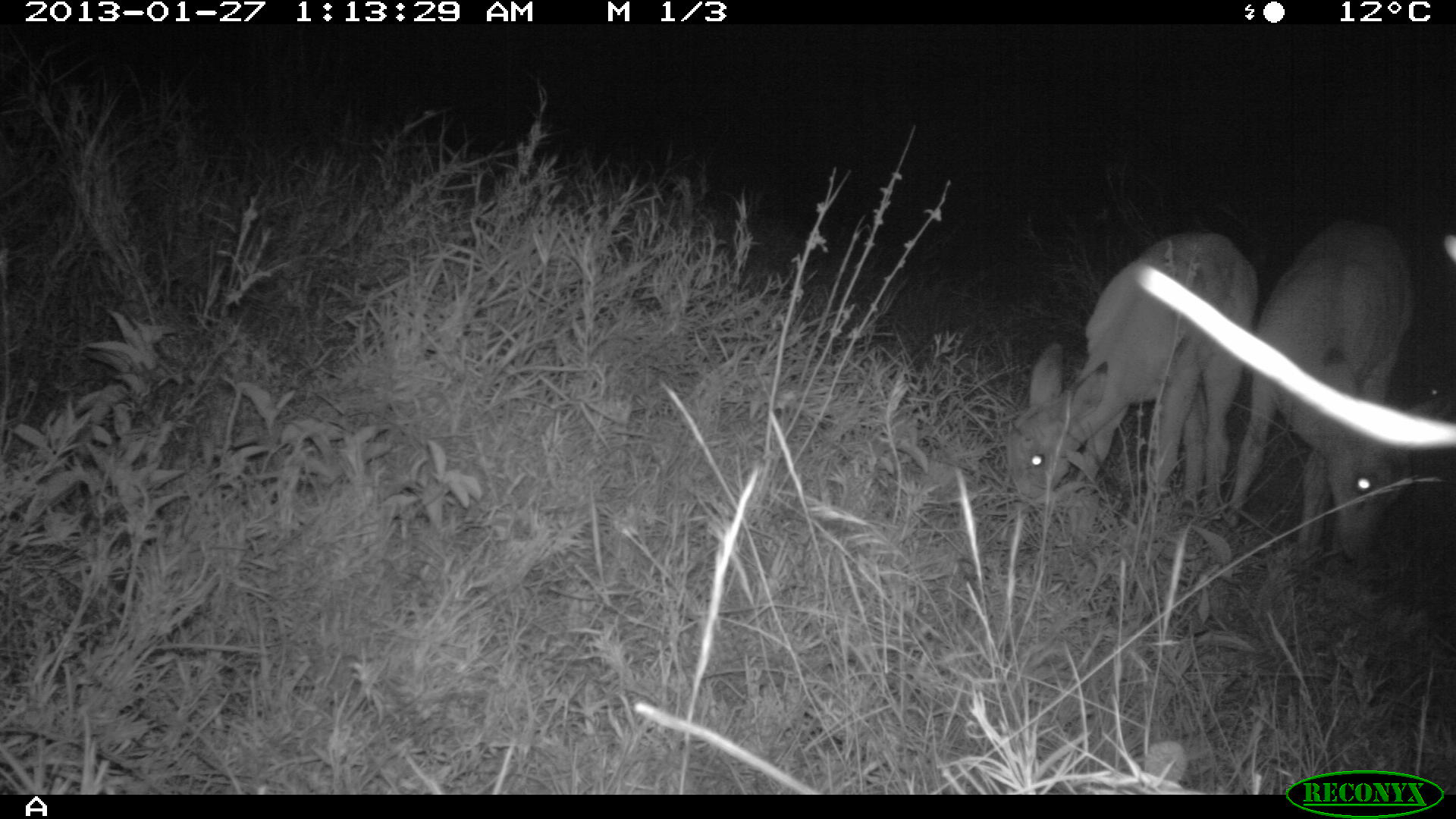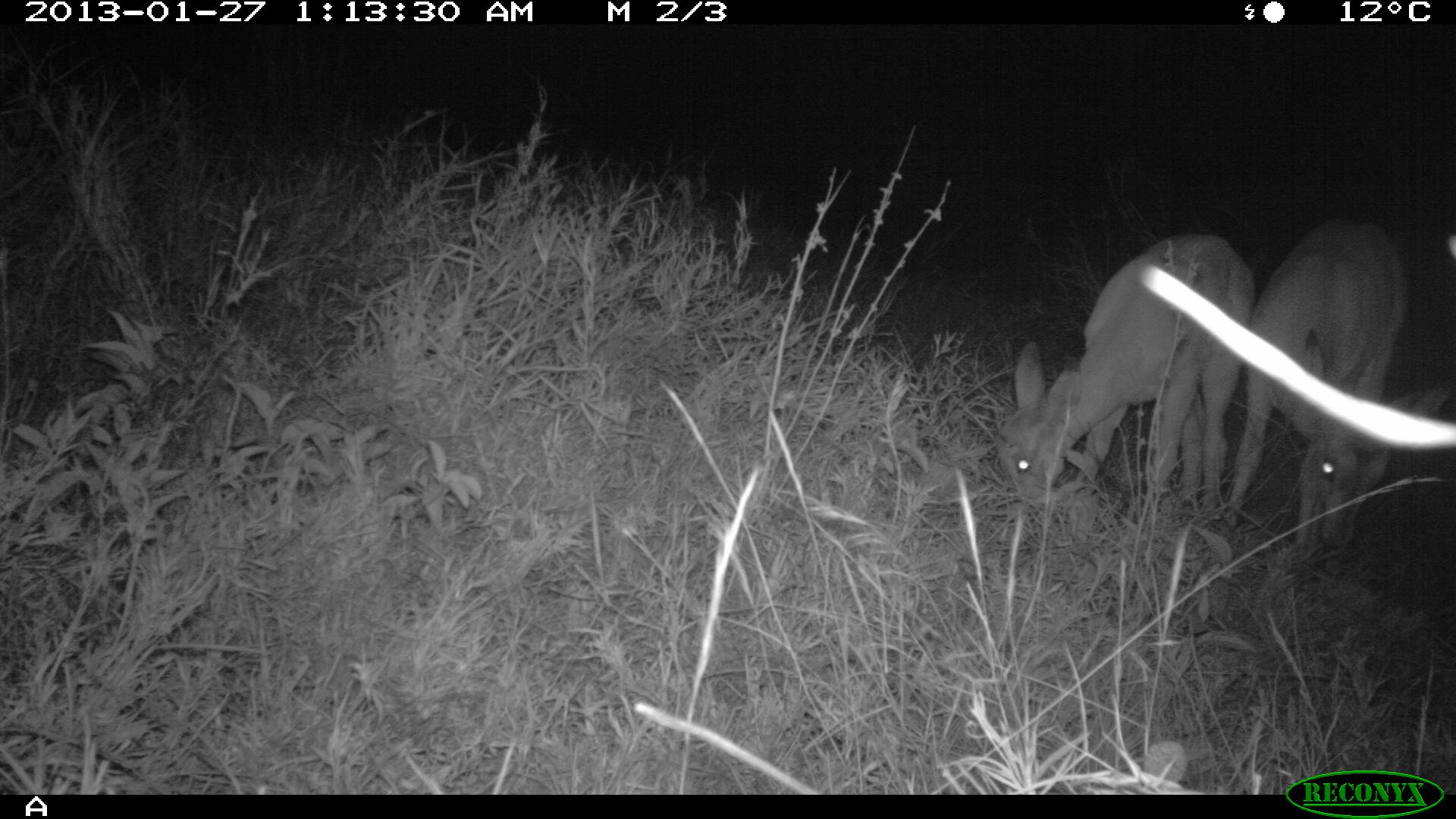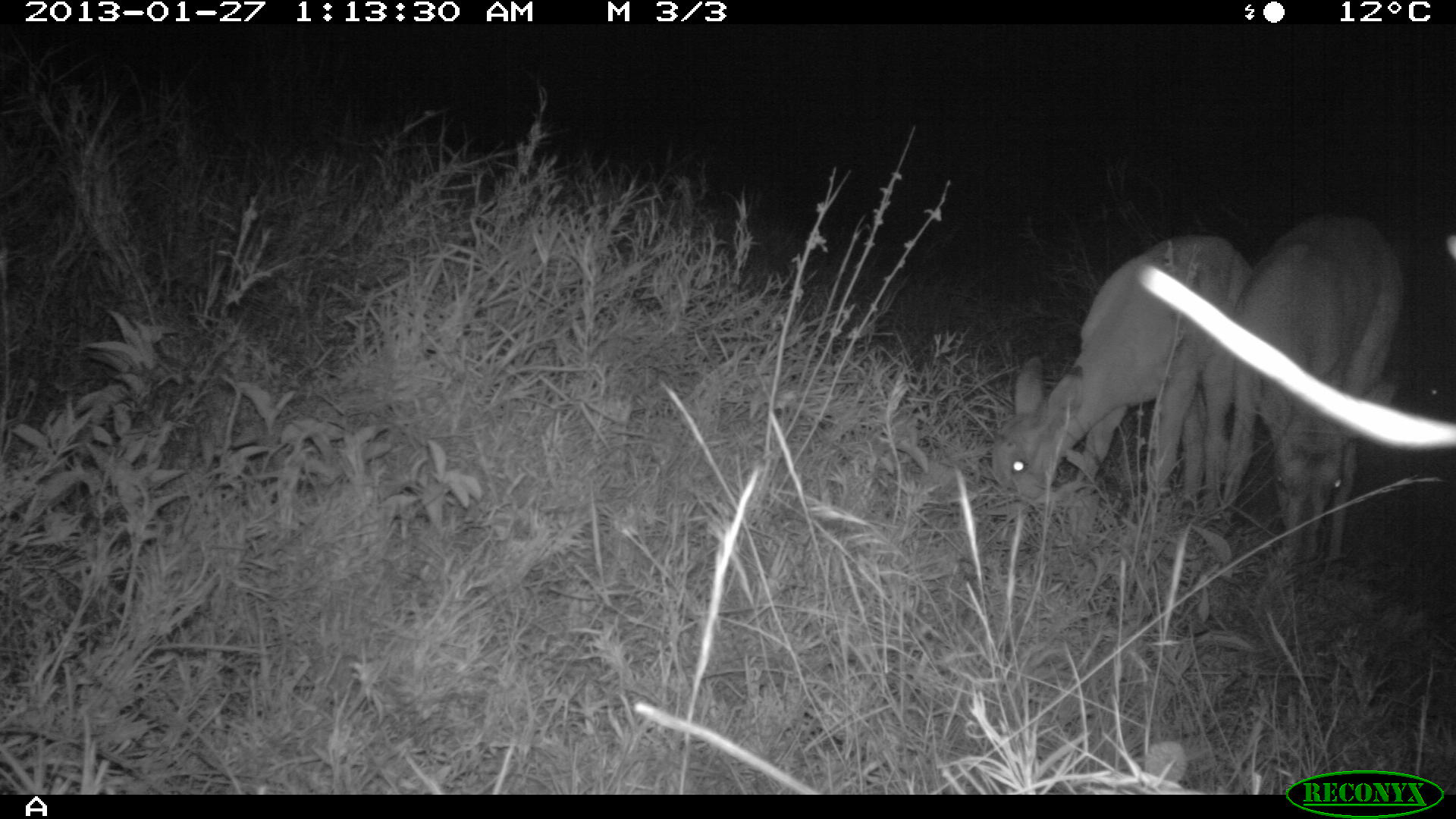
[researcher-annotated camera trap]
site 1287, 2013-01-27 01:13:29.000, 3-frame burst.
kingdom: Animalia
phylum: Chordata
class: Mammalia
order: Artiodactyla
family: Bovidae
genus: Aepyceros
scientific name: Aepyceros melampus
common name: impala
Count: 2.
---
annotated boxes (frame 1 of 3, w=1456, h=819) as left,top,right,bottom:
aepyceros melampus: 1221,220,1450,557; 1005,230,1256,520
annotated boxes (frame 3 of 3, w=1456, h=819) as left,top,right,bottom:
aepyceros melampus: 986,238,1250,520; 1223,214,1397,564